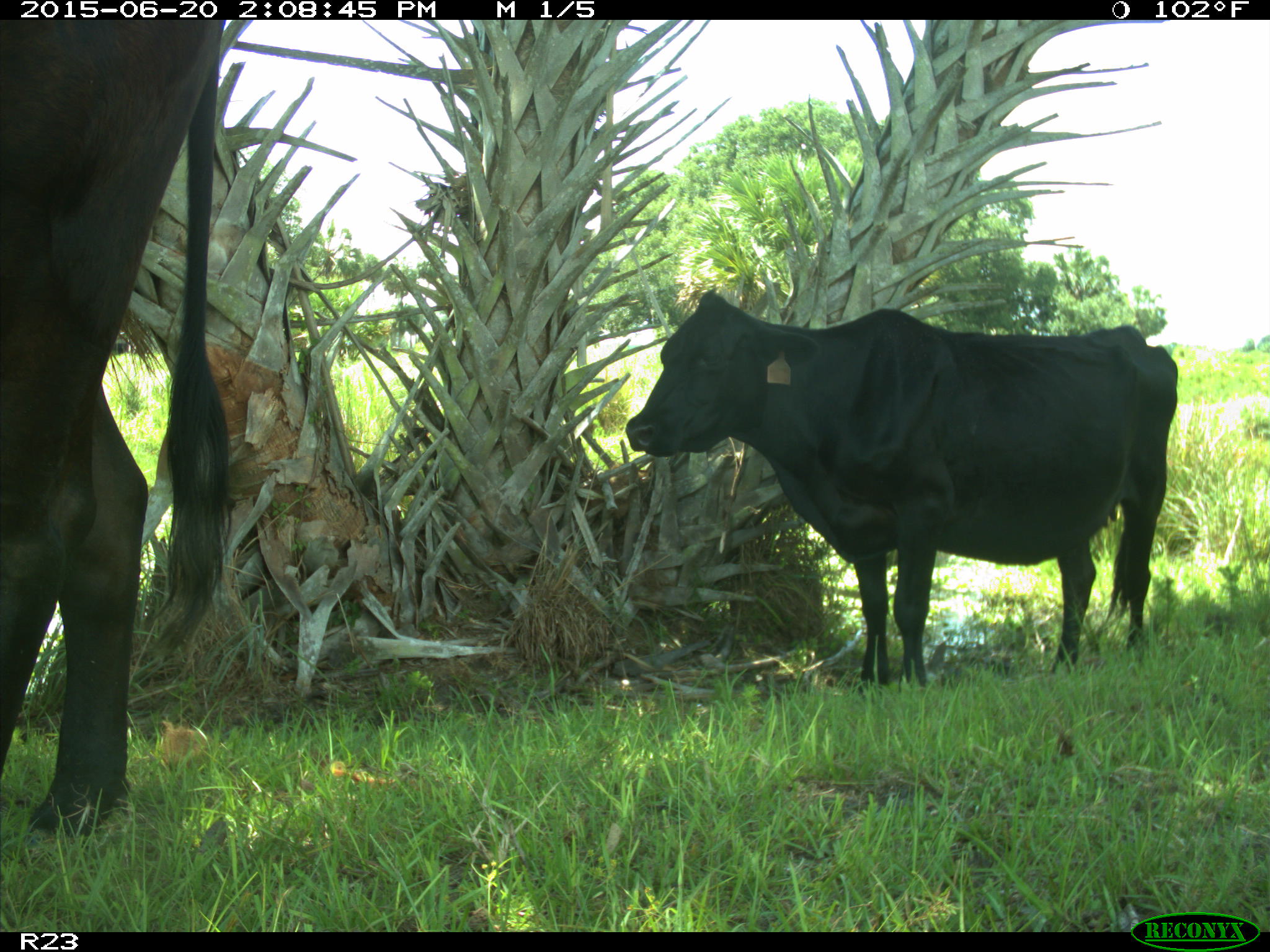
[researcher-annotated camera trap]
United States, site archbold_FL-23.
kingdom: Animalia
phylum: Chordata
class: Mammalia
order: Artiodactyla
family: Bovidae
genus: Bos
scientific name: Bos taurus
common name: domestic cow